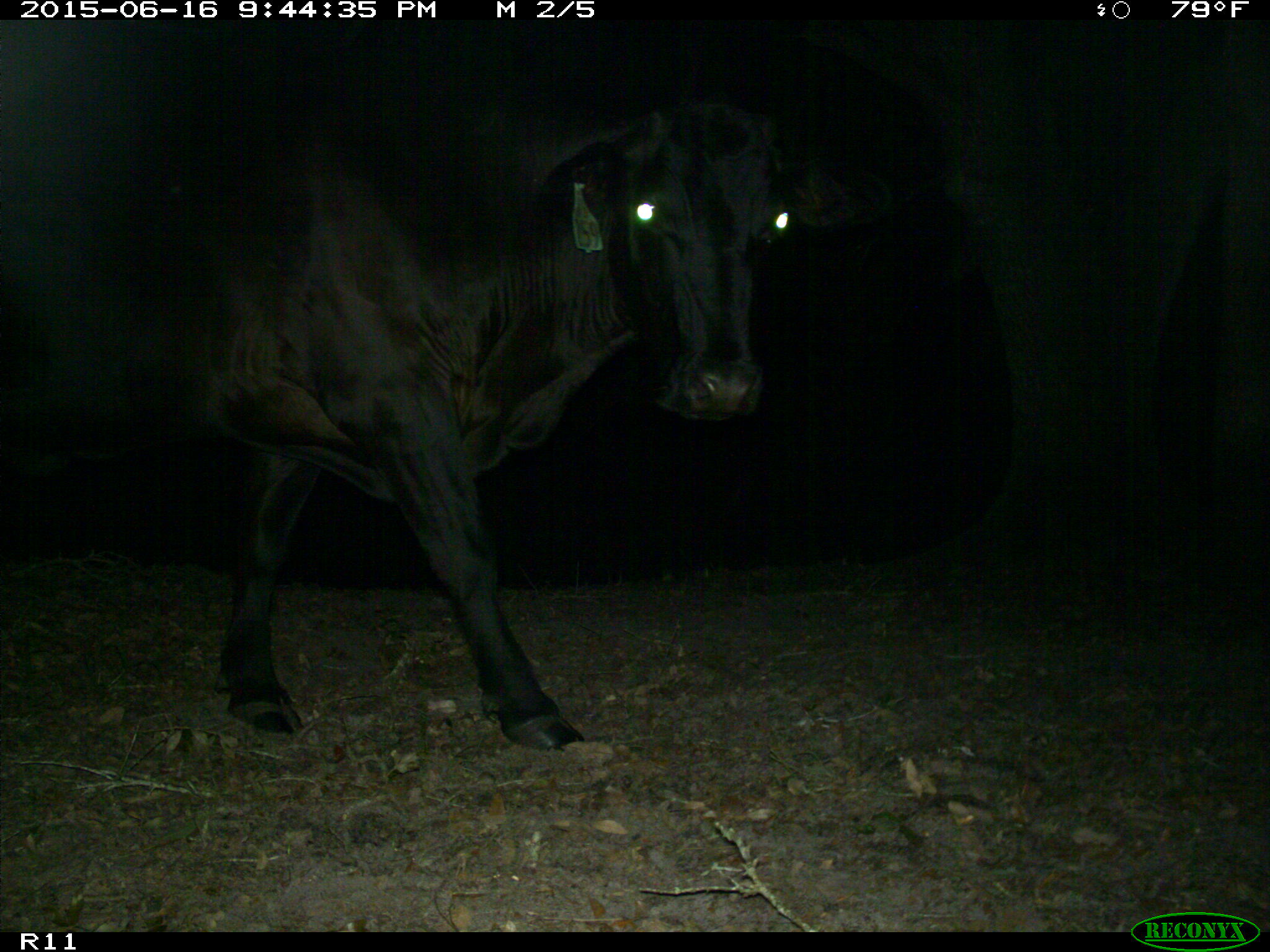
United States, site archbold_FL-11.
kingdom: Animalia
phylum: Chordata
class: Mammalia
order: Artiodactyla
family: Bovidae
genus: Bos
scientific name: Bos taurus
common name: domestic cow